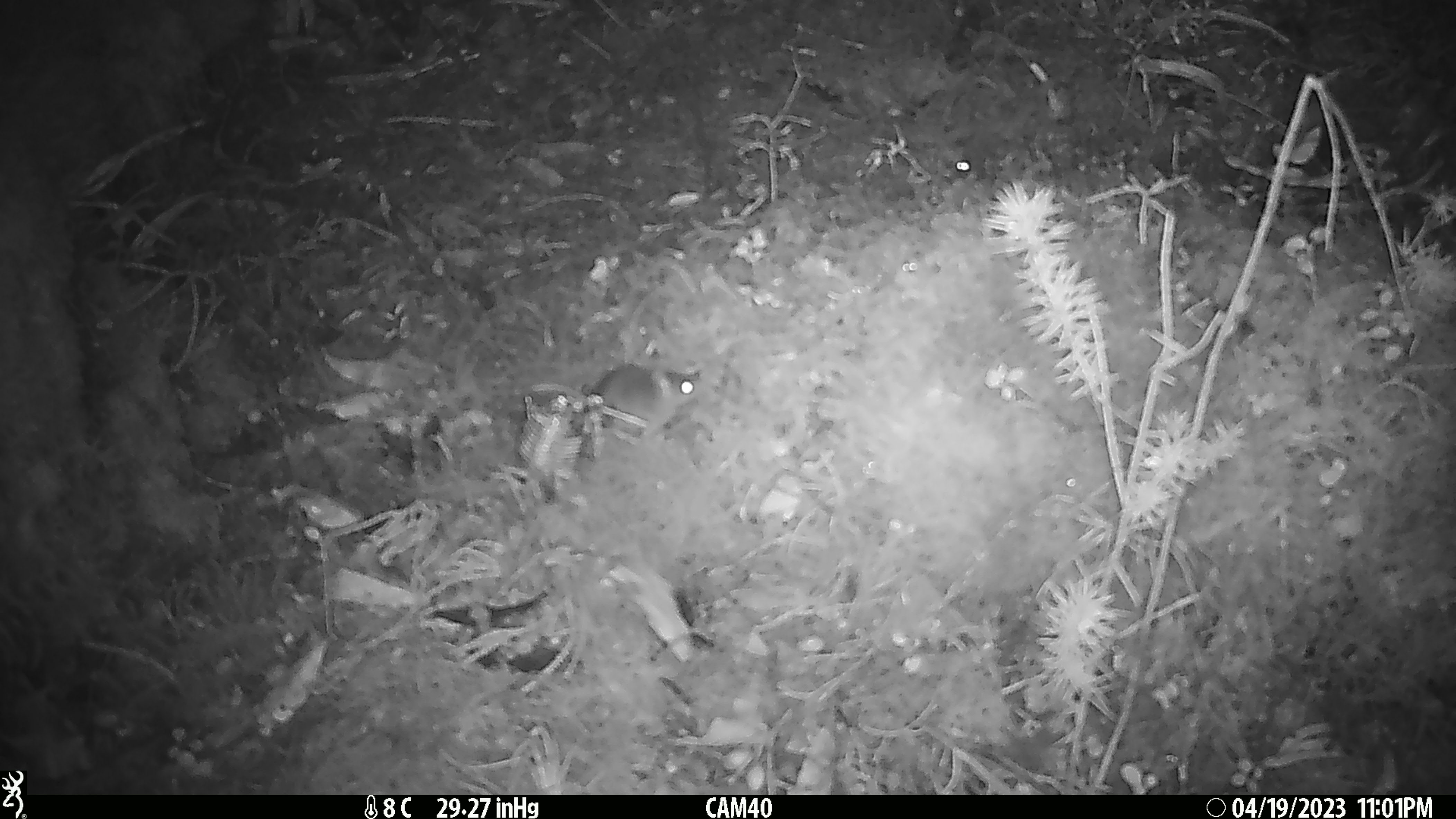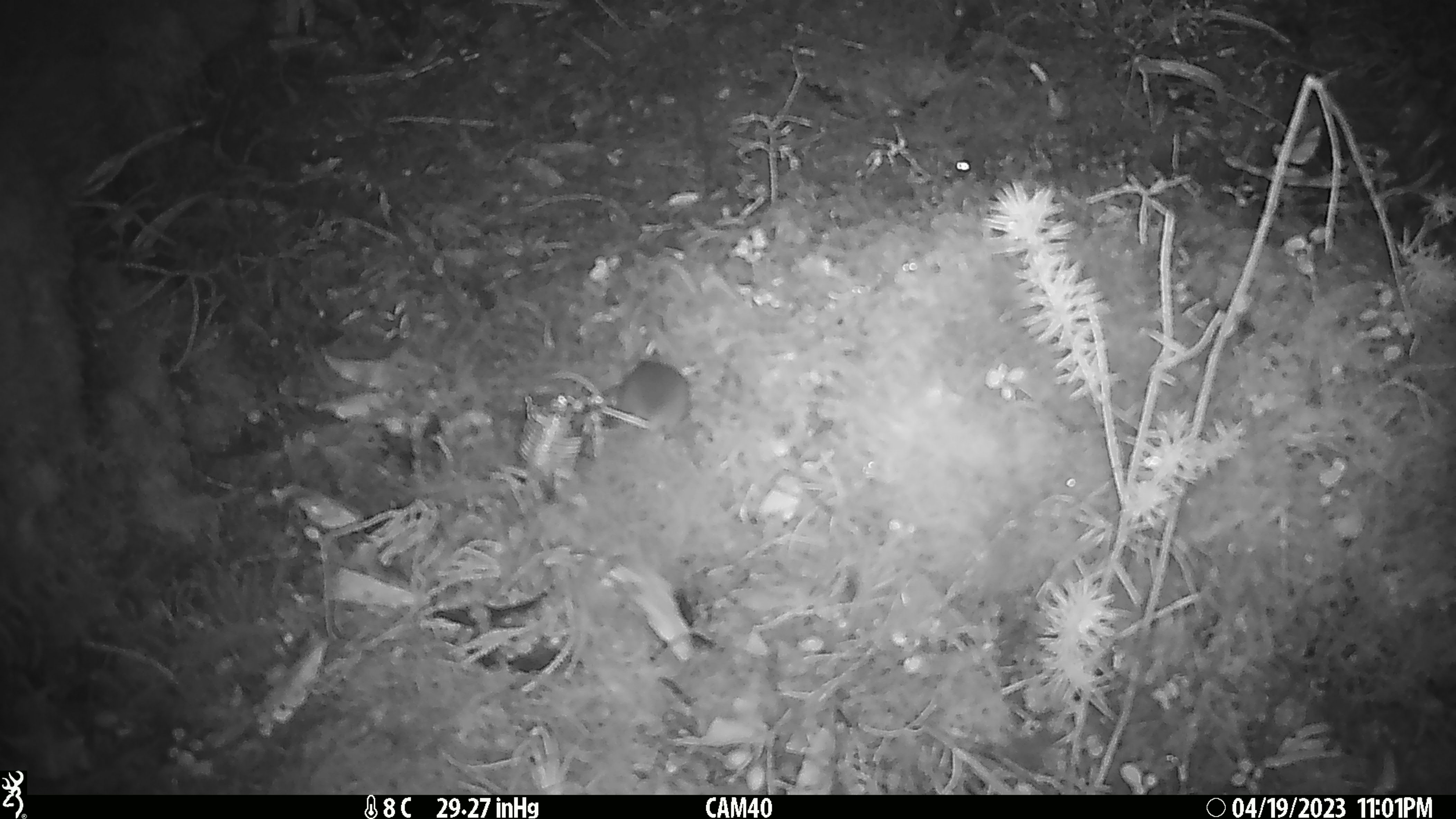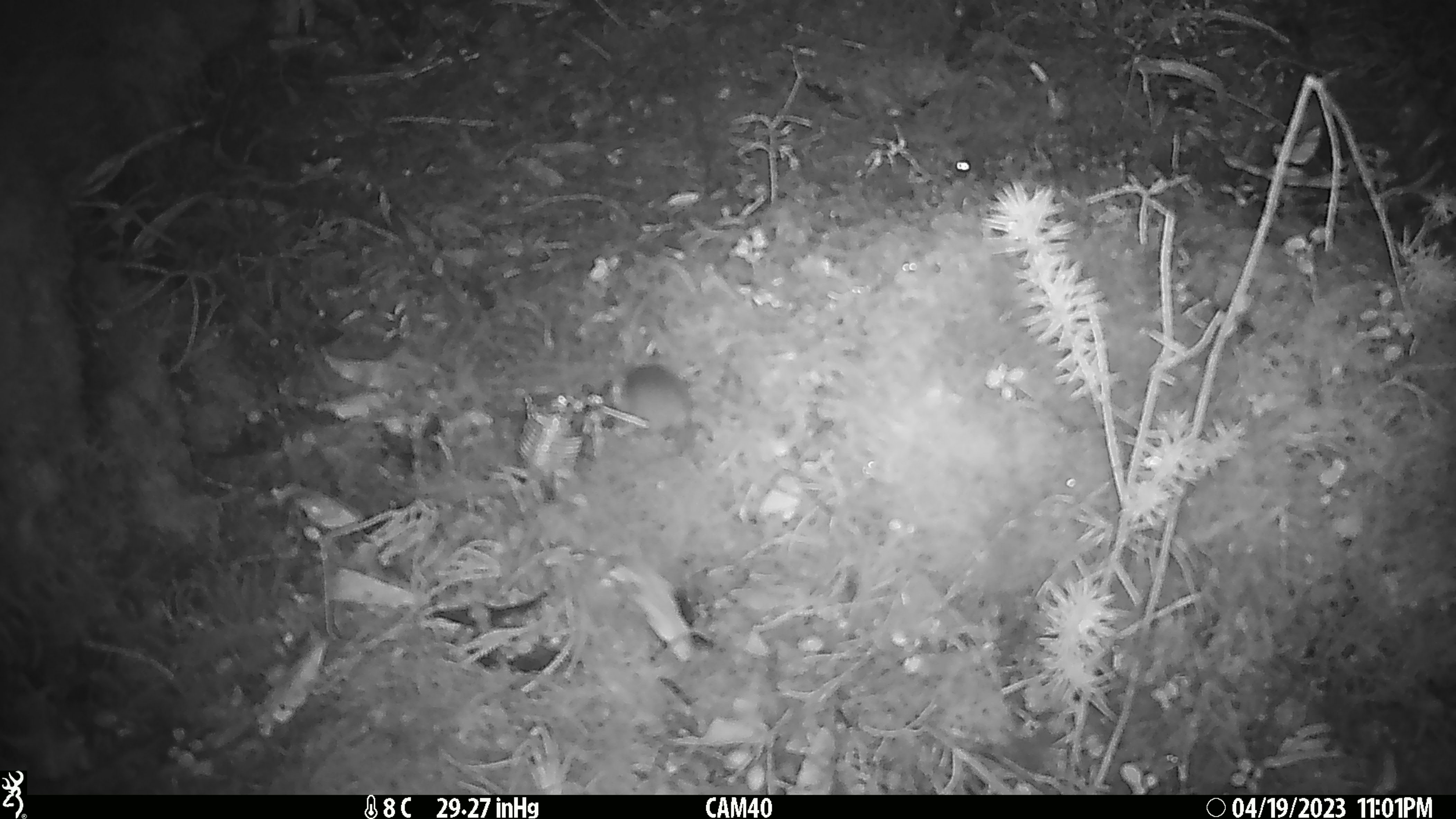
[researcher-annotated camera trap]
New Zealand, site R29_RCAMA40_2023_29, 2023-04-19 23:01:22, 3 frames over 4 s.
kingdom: Animalia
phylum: Chordata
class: Mammalia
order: Rodentia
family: Muridae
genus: Mus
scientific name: Mus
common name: mouse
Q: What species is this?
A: Mouse (Mus).